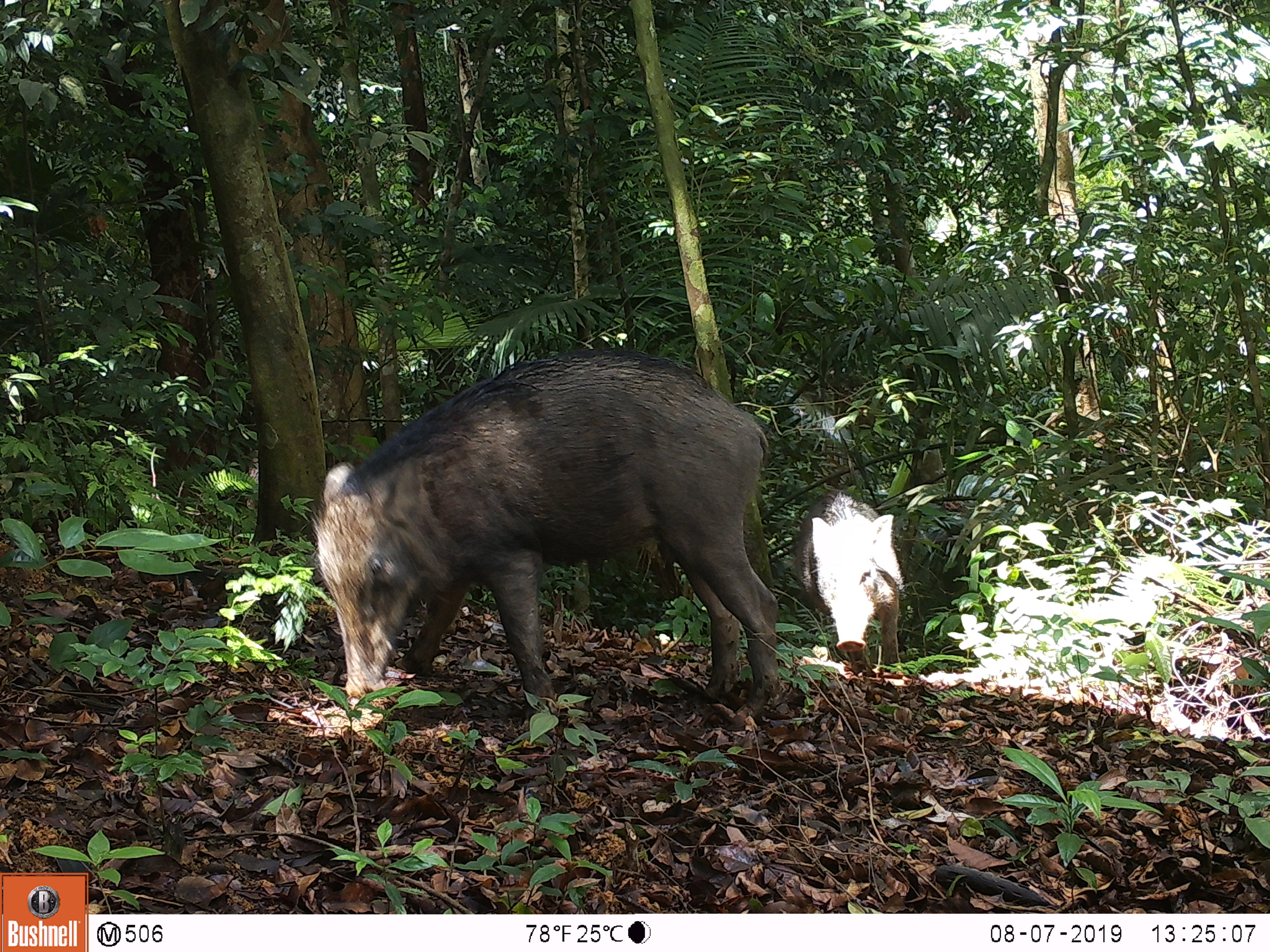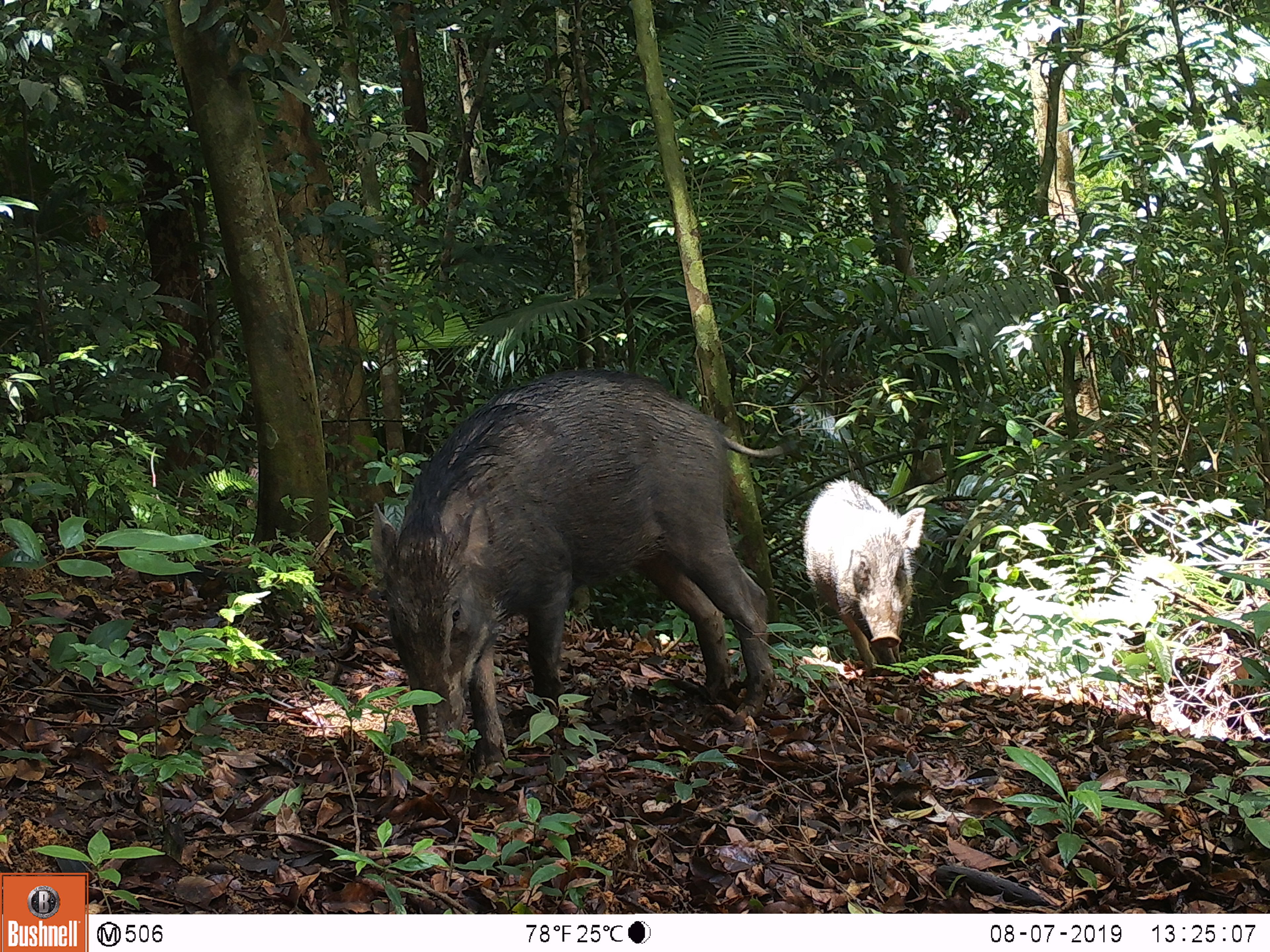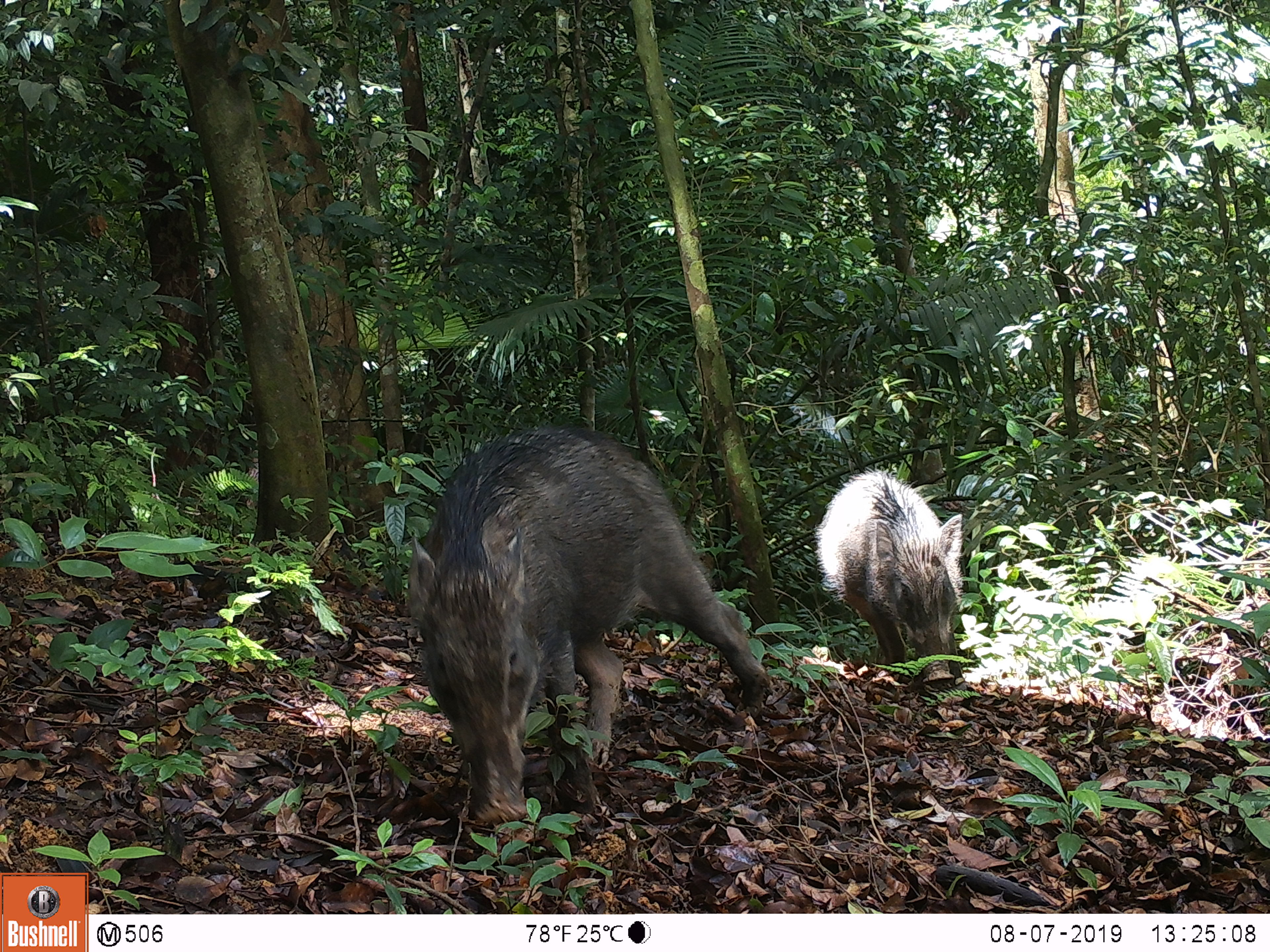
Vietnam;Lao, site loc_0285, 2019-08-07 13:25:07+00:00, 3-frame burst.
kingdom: Animalia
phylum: Chordata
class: Mammalia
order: Artiodactyla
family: Suidae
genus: Sus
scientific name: Sus scrofa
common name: eurasian wild pig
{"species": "eurasian wild pig (Sus scrofa)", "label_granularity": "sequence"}